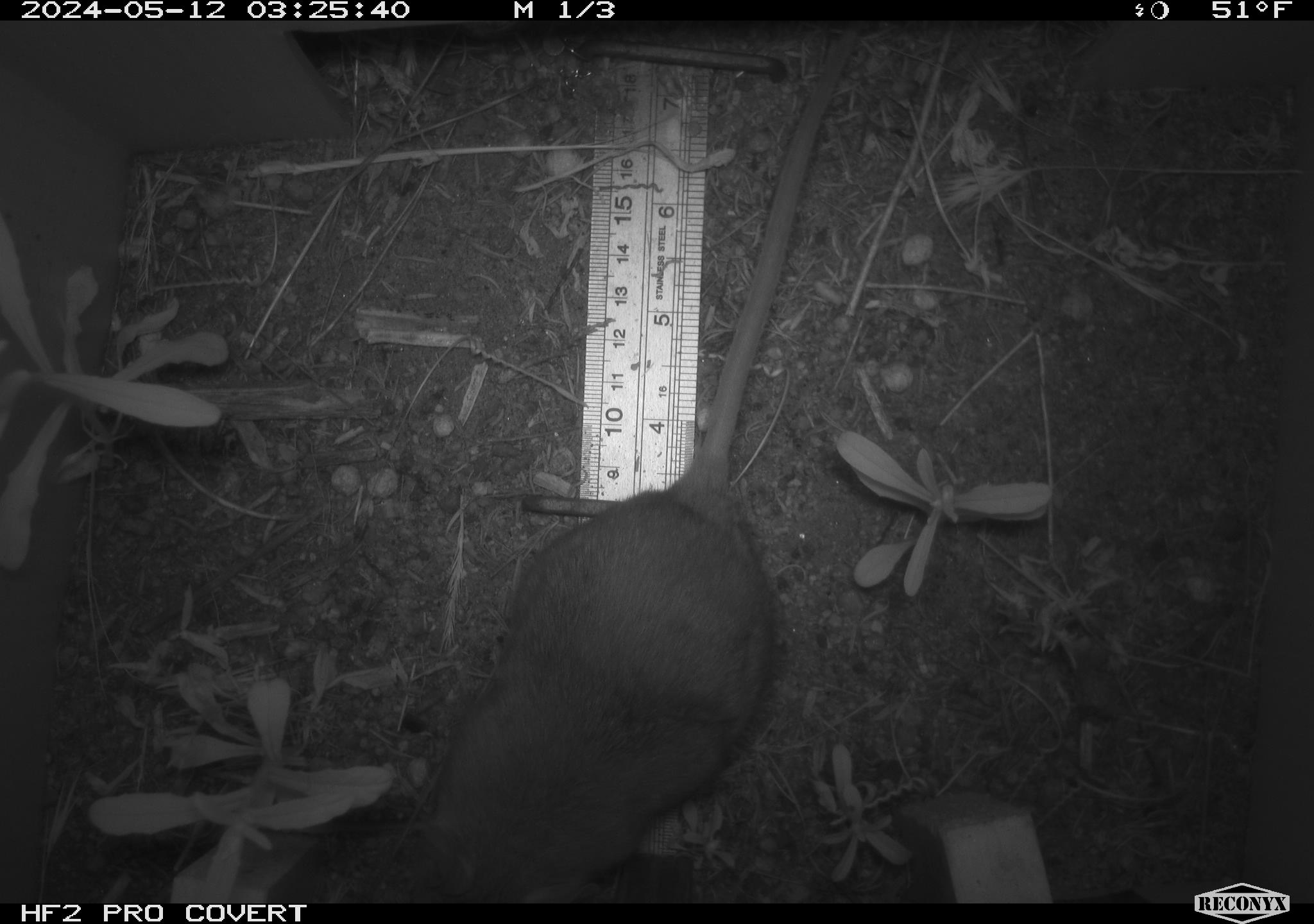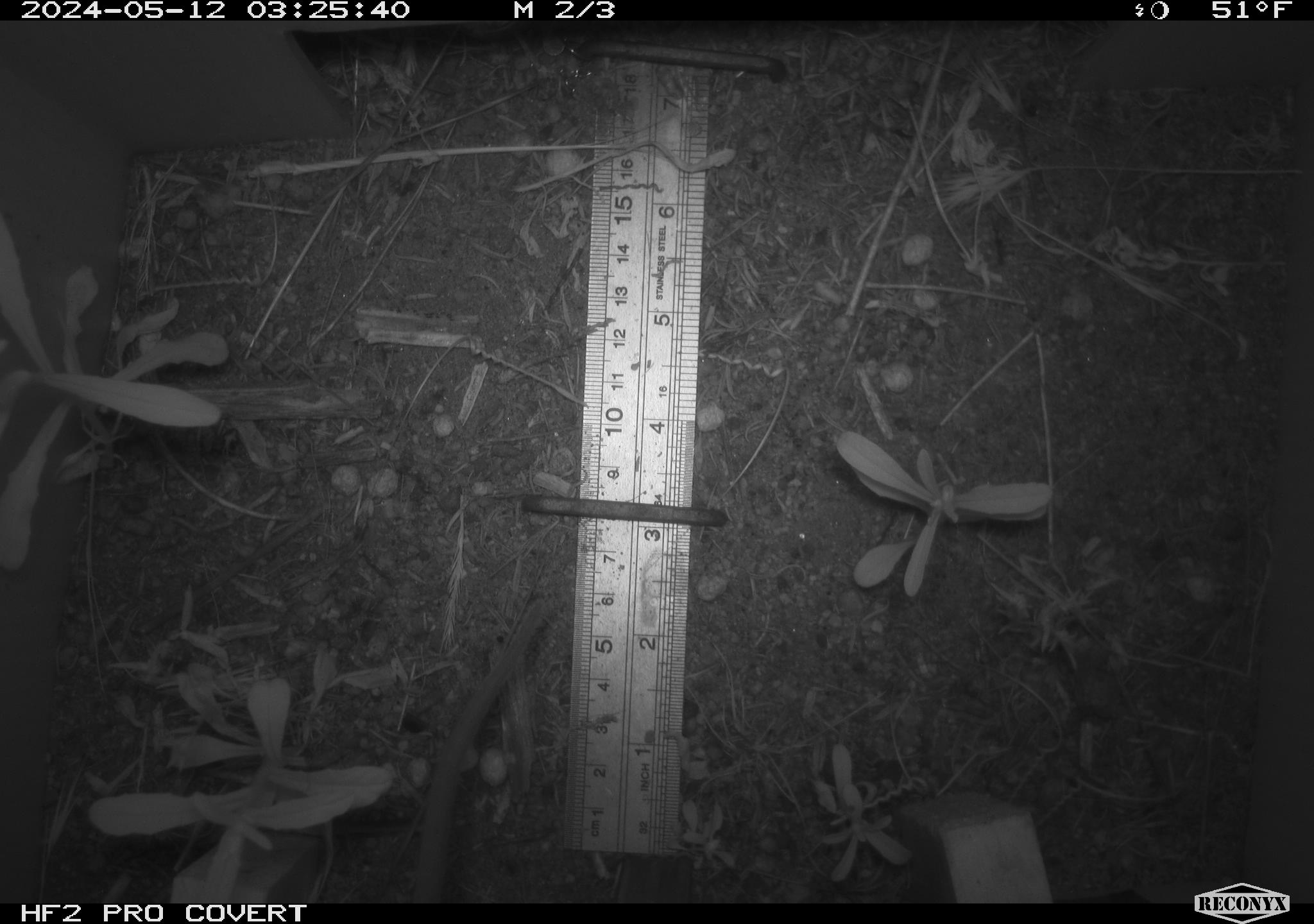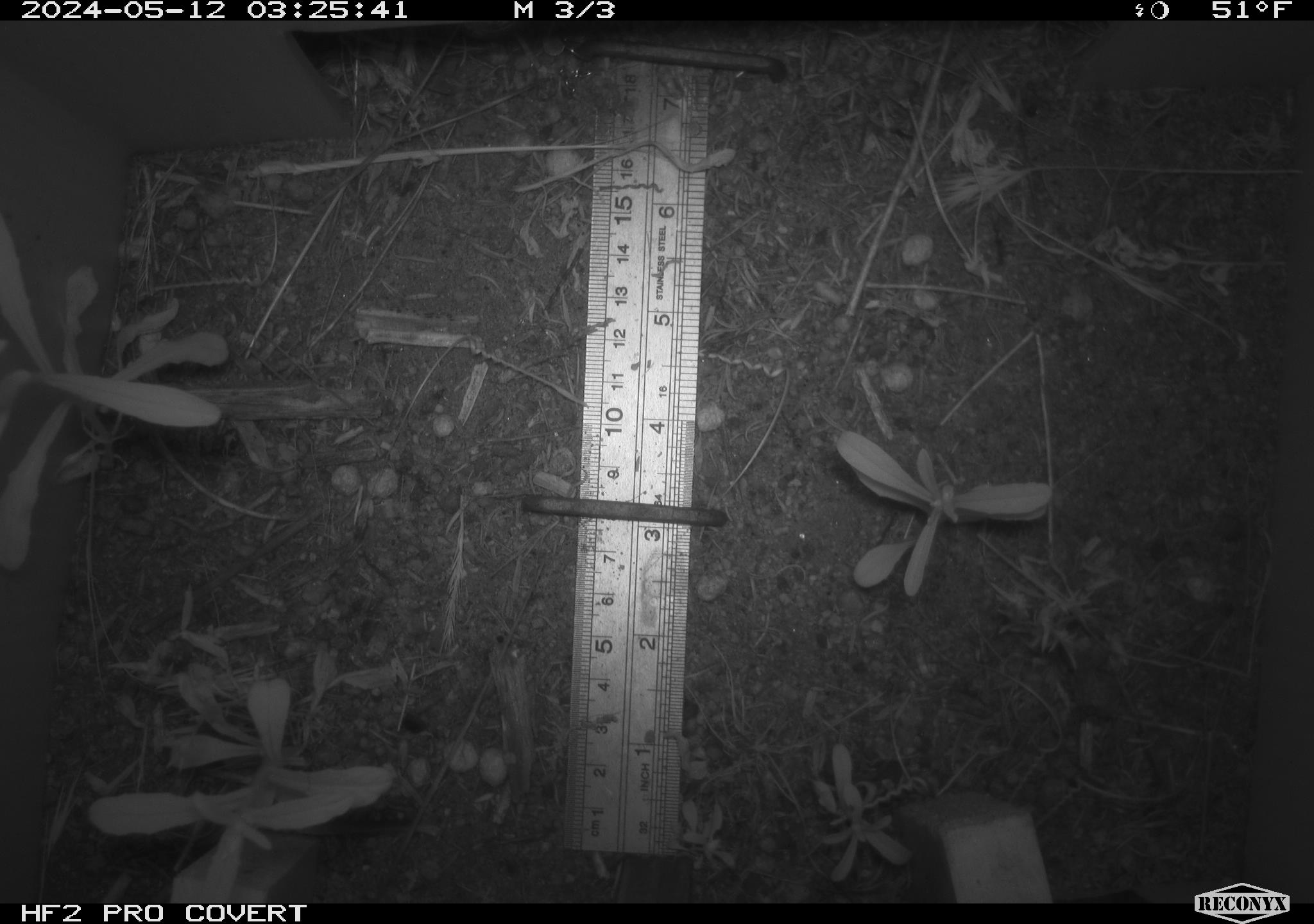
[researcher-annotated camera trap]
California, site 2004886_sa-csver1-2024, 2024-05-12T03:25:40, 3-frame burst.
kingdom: Animalia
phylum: Chordata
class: Mammalia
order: Rodentia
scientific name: Rodentia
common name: rodent